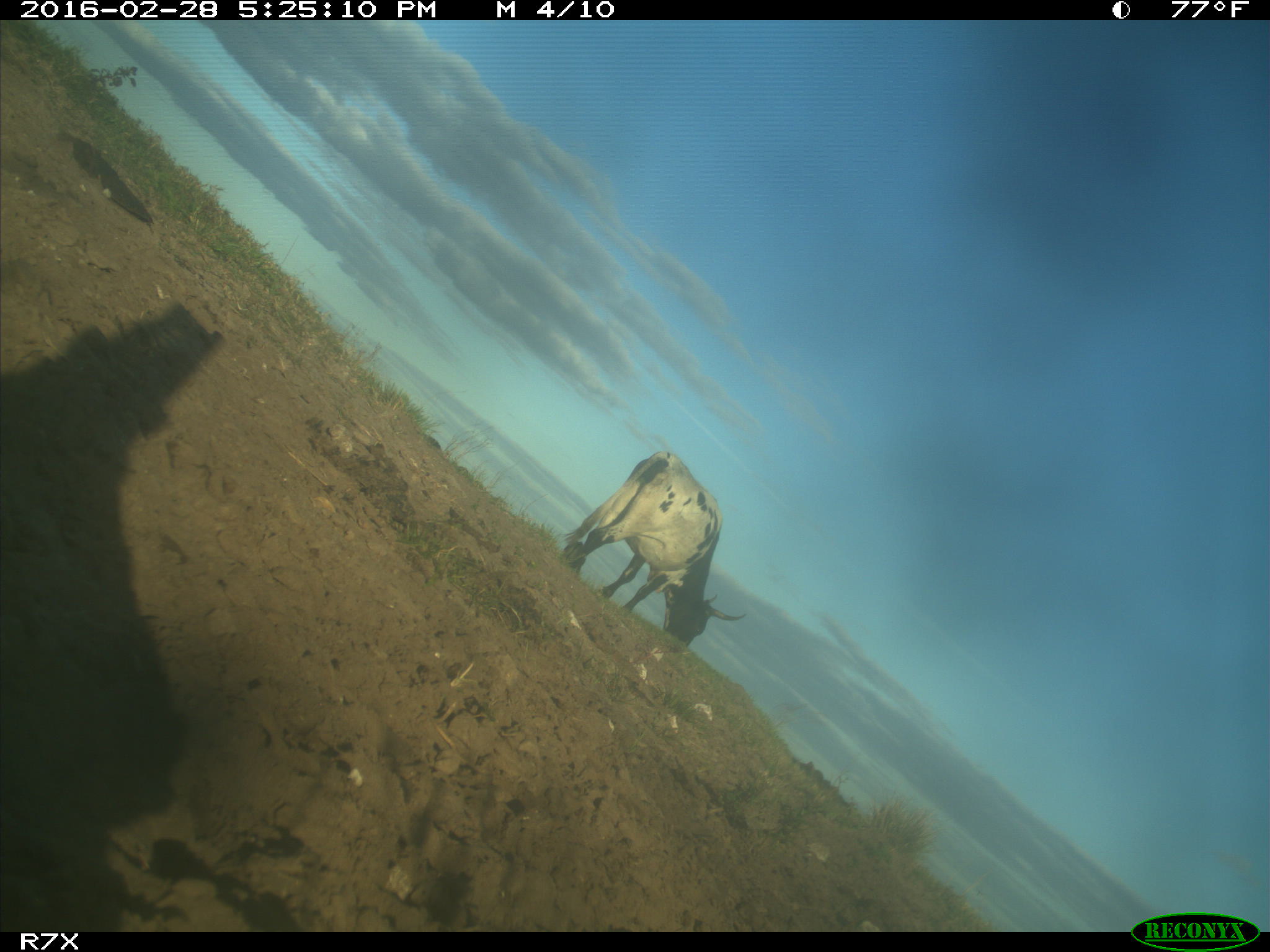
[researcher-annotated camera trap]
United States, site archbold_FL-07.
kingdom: Animalia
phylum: Chordata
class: Mammalia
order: Artiodactyla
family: Bovidae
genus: Bos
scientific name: Bos taurus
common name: domestic cow